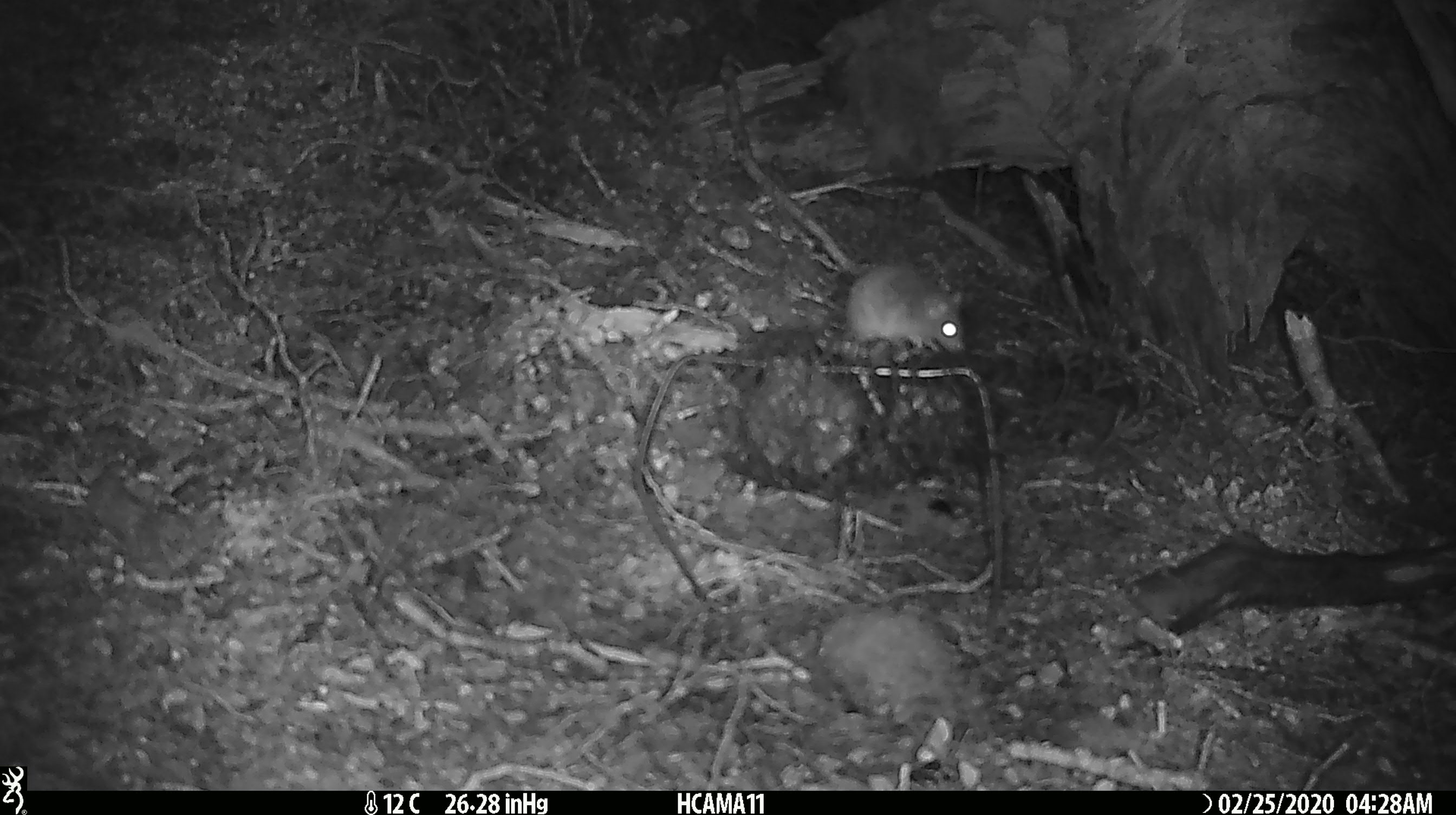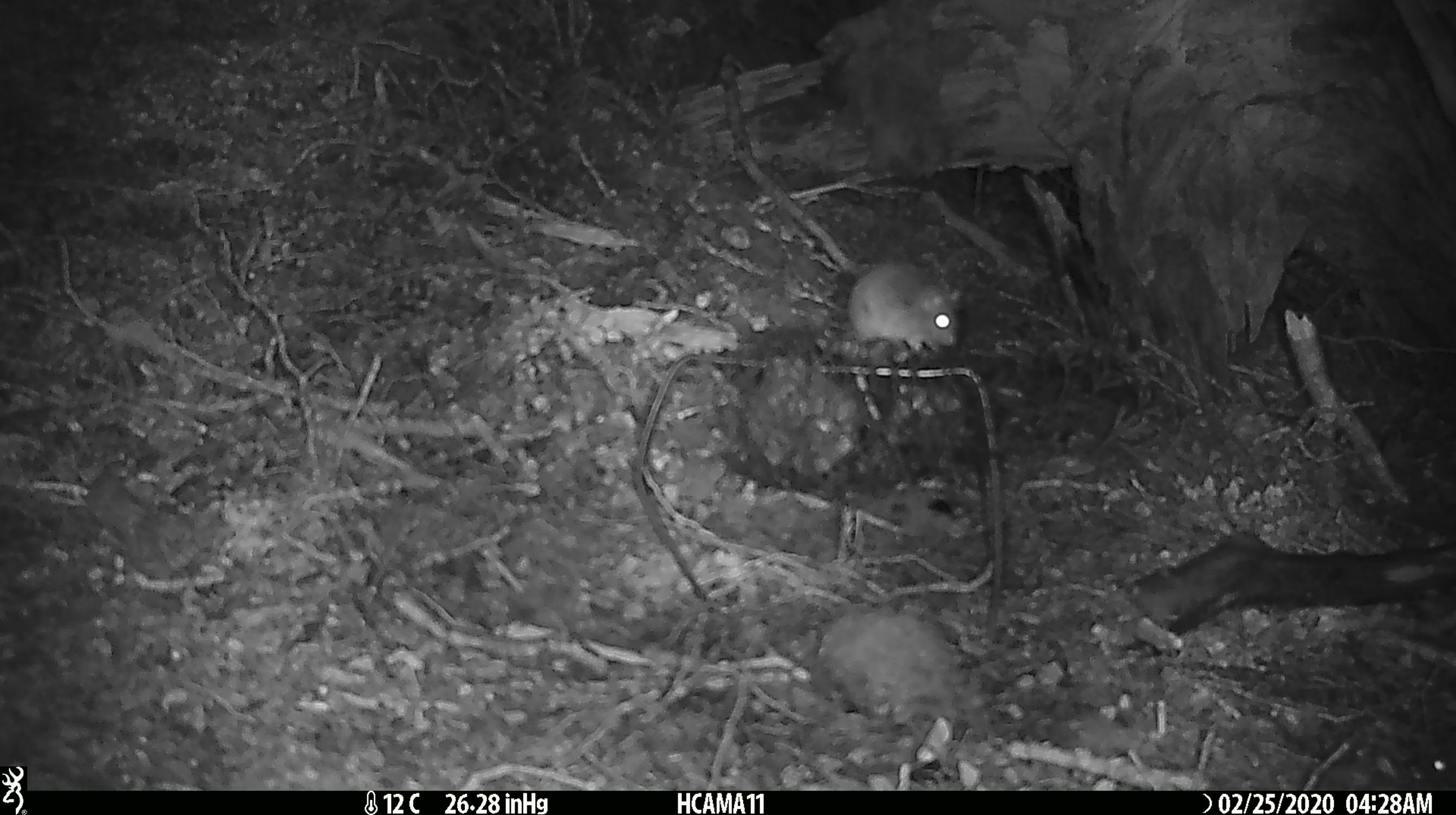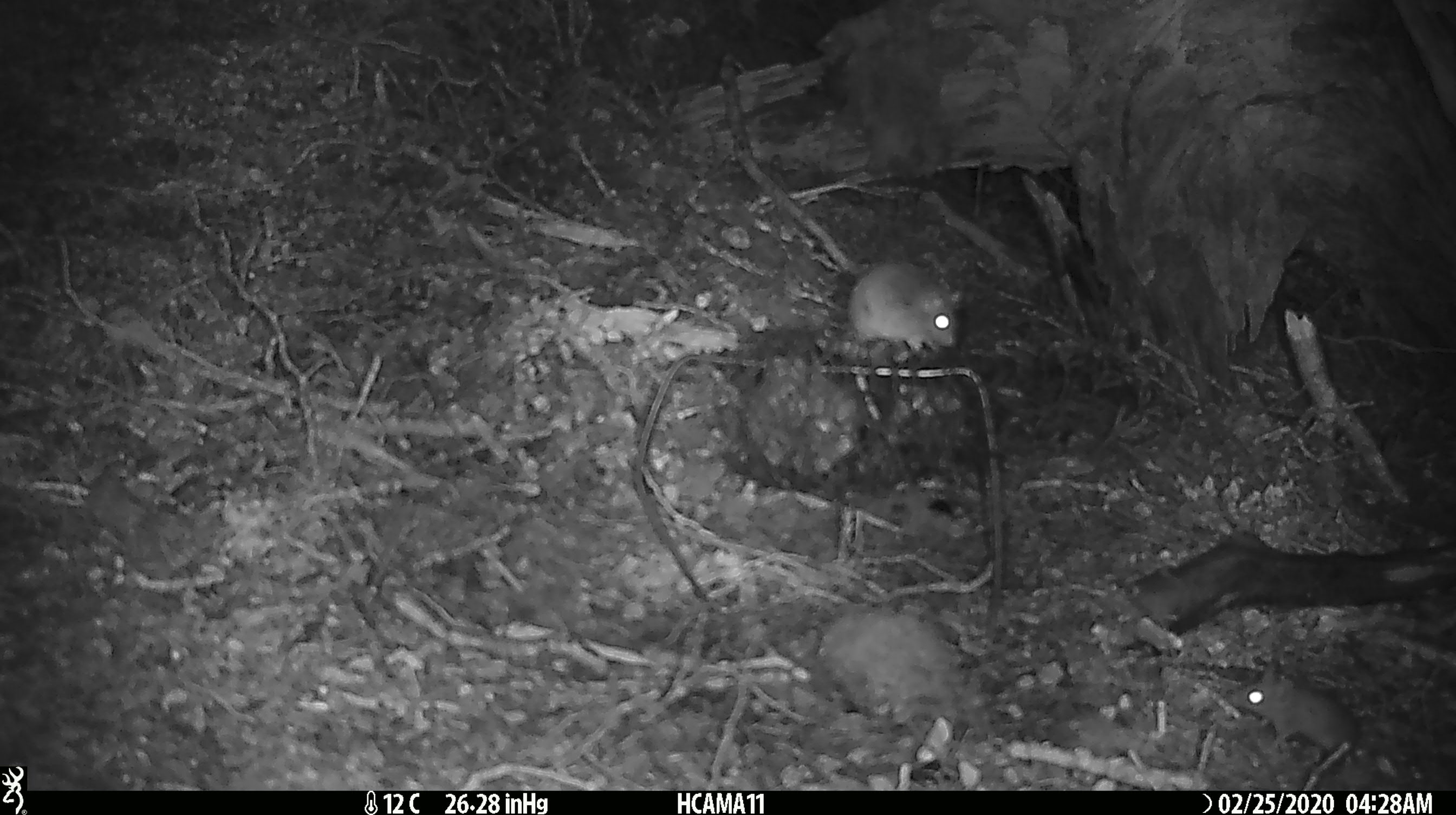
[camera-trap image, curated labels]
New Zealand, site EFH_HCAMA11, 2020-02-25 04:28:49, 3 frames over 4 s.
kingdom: Animalia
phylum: Chordata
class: Mammalia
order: Rodentia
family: Muridae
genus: Mus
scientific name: Mus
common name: mouse